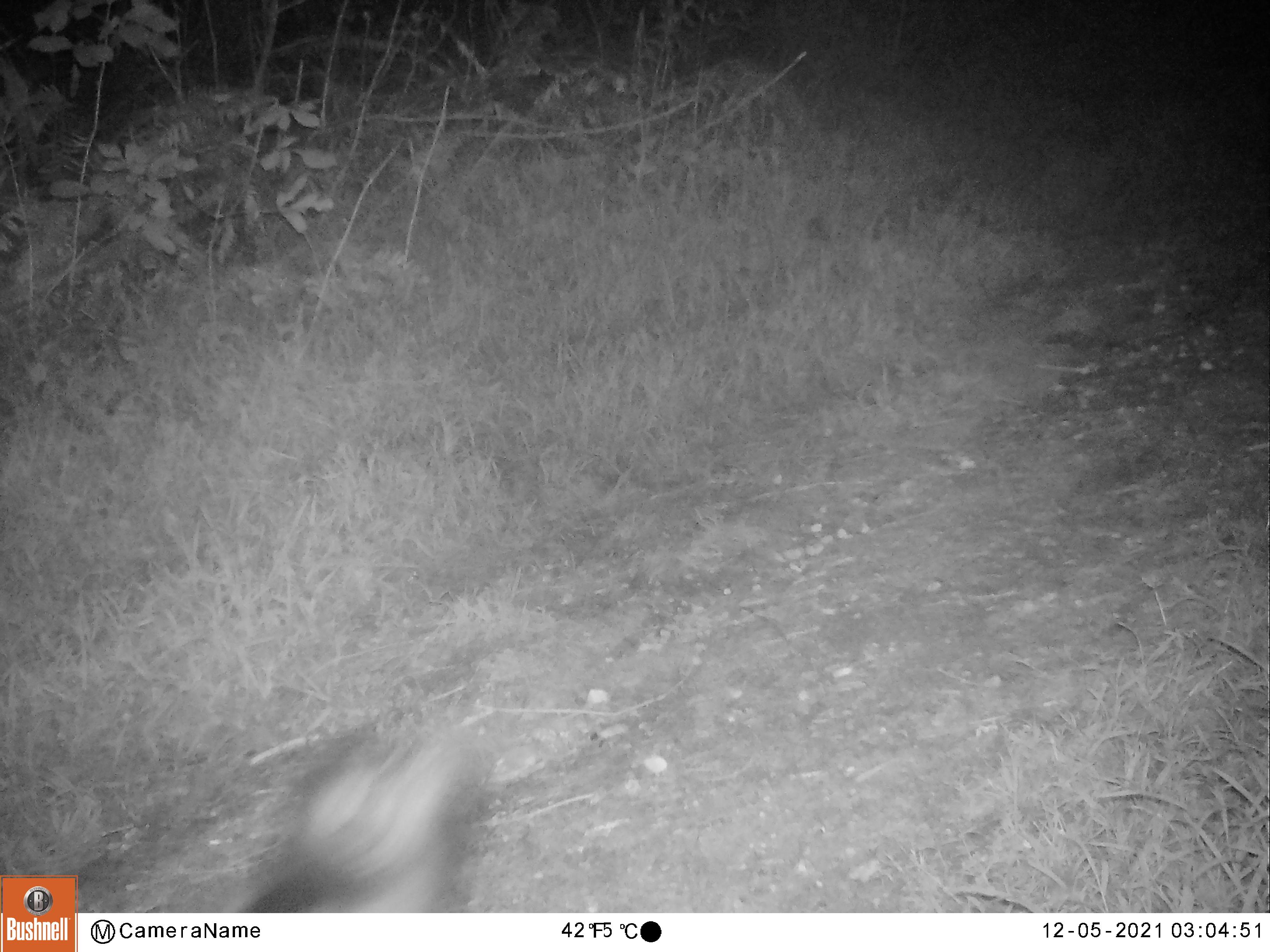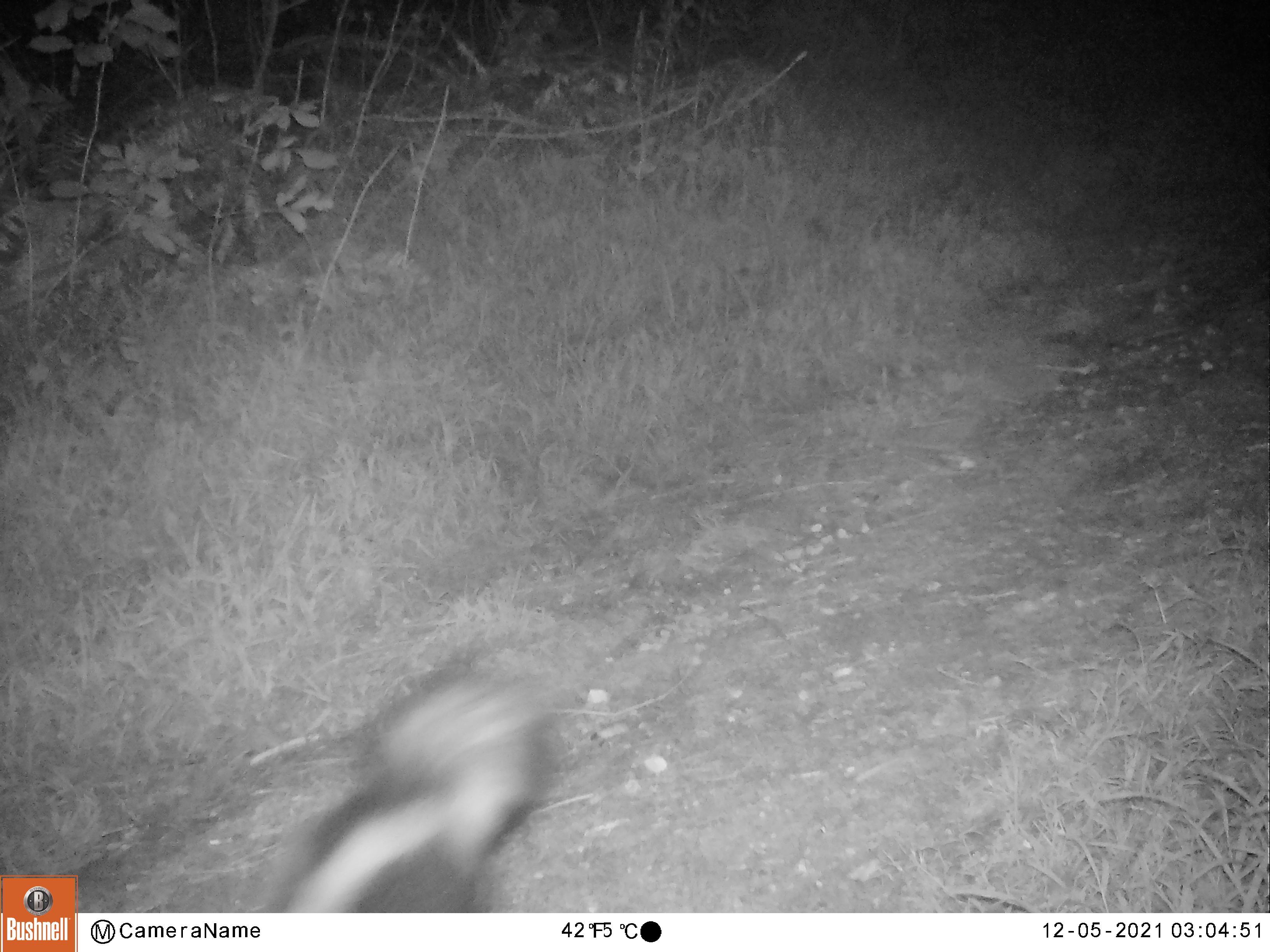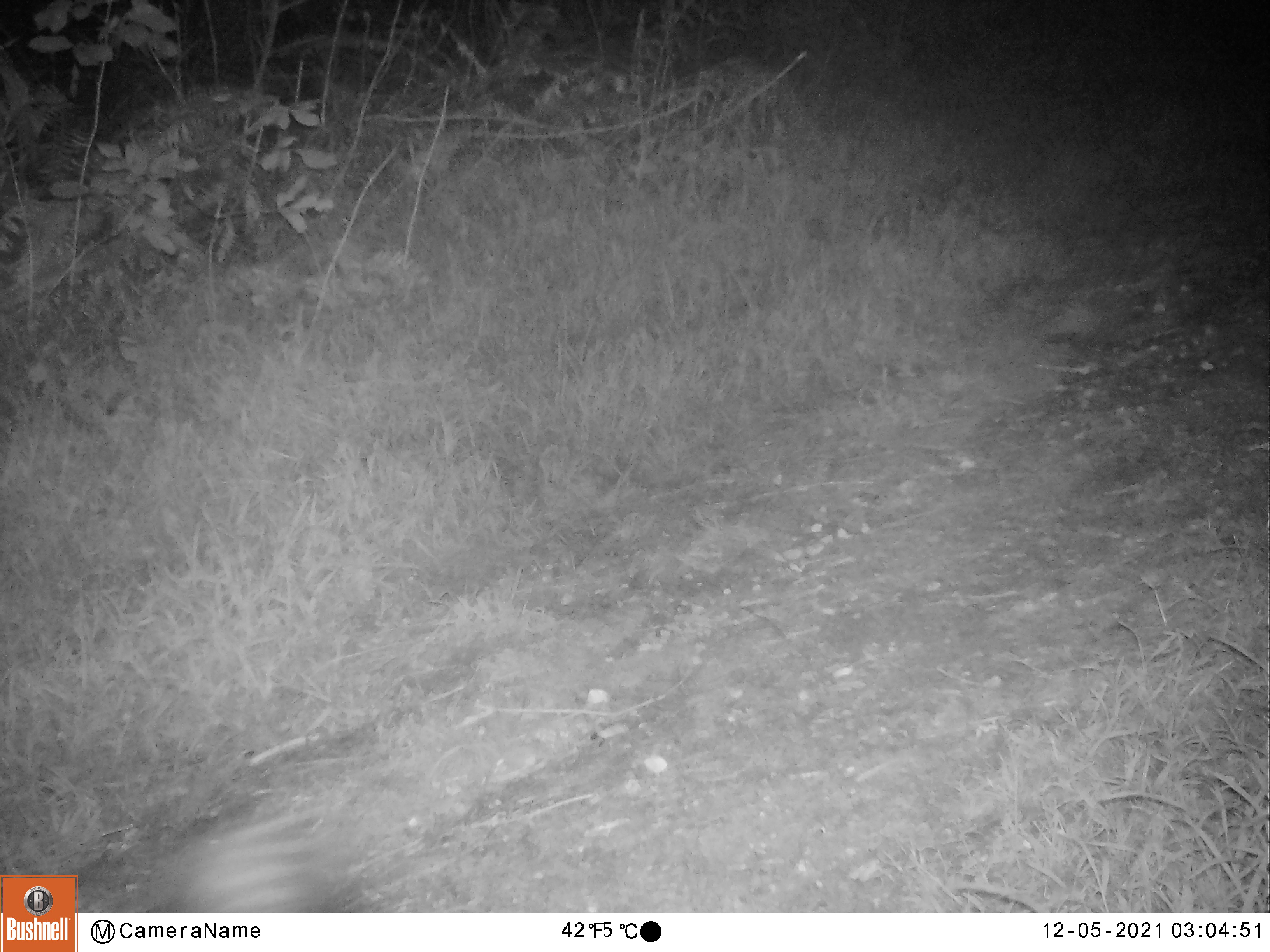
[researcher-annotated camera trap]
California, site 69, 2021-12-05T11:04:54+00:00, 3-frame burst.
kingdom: Animalia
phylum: Chordata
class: Mammalia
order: Carnivora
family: Mephitidae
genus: Mephitis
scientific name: Mephitis mephitis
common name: striped skunk